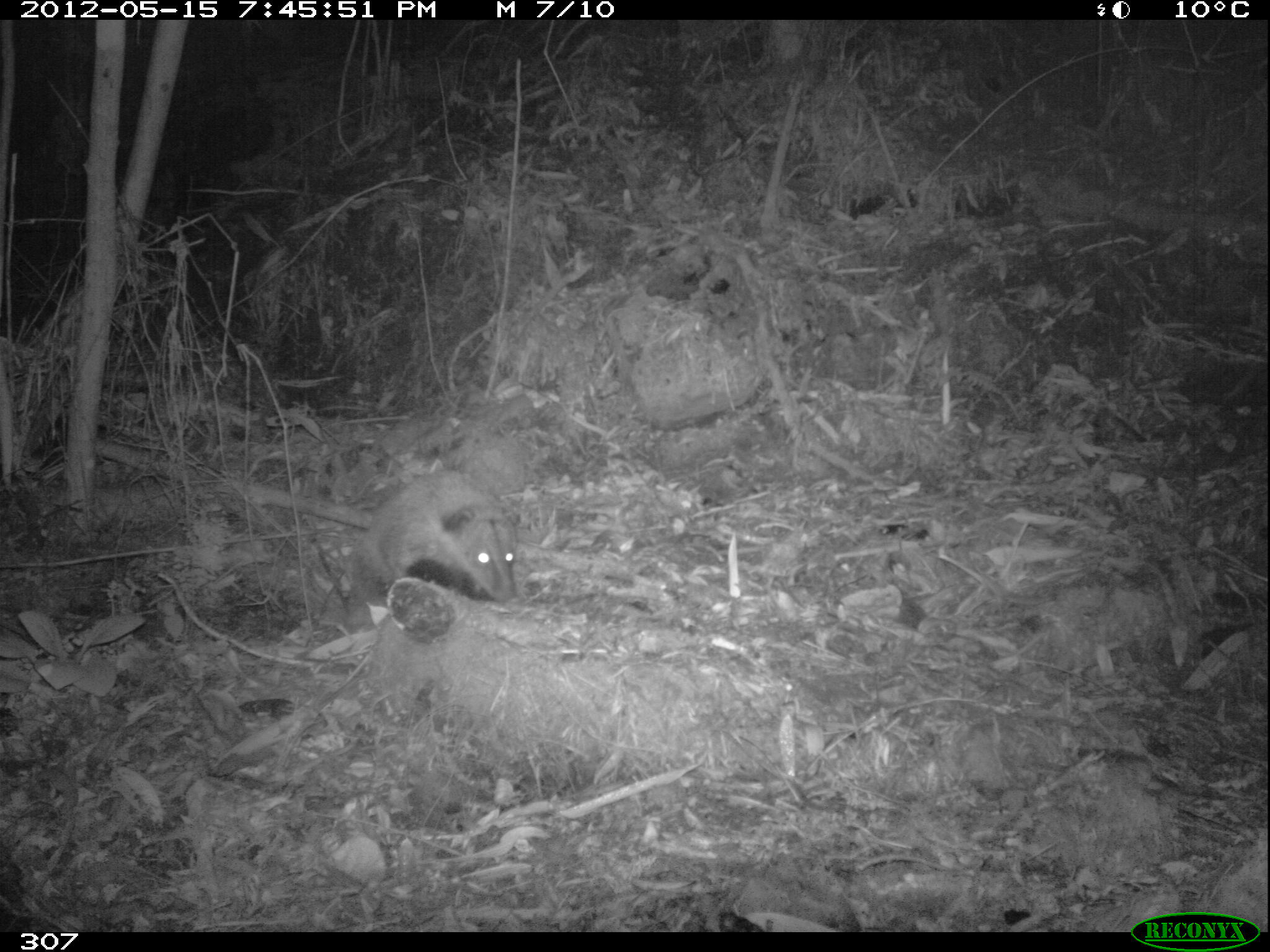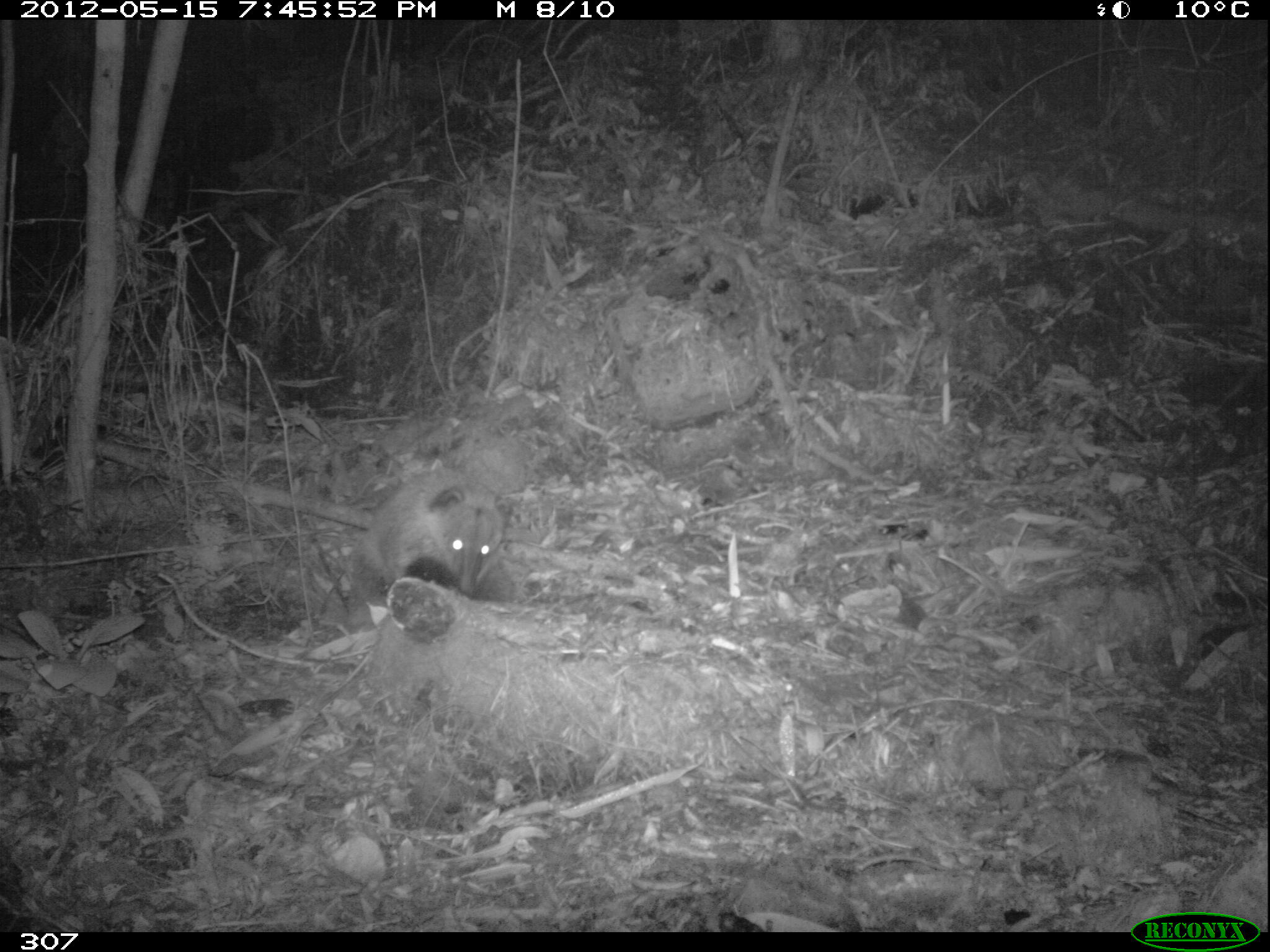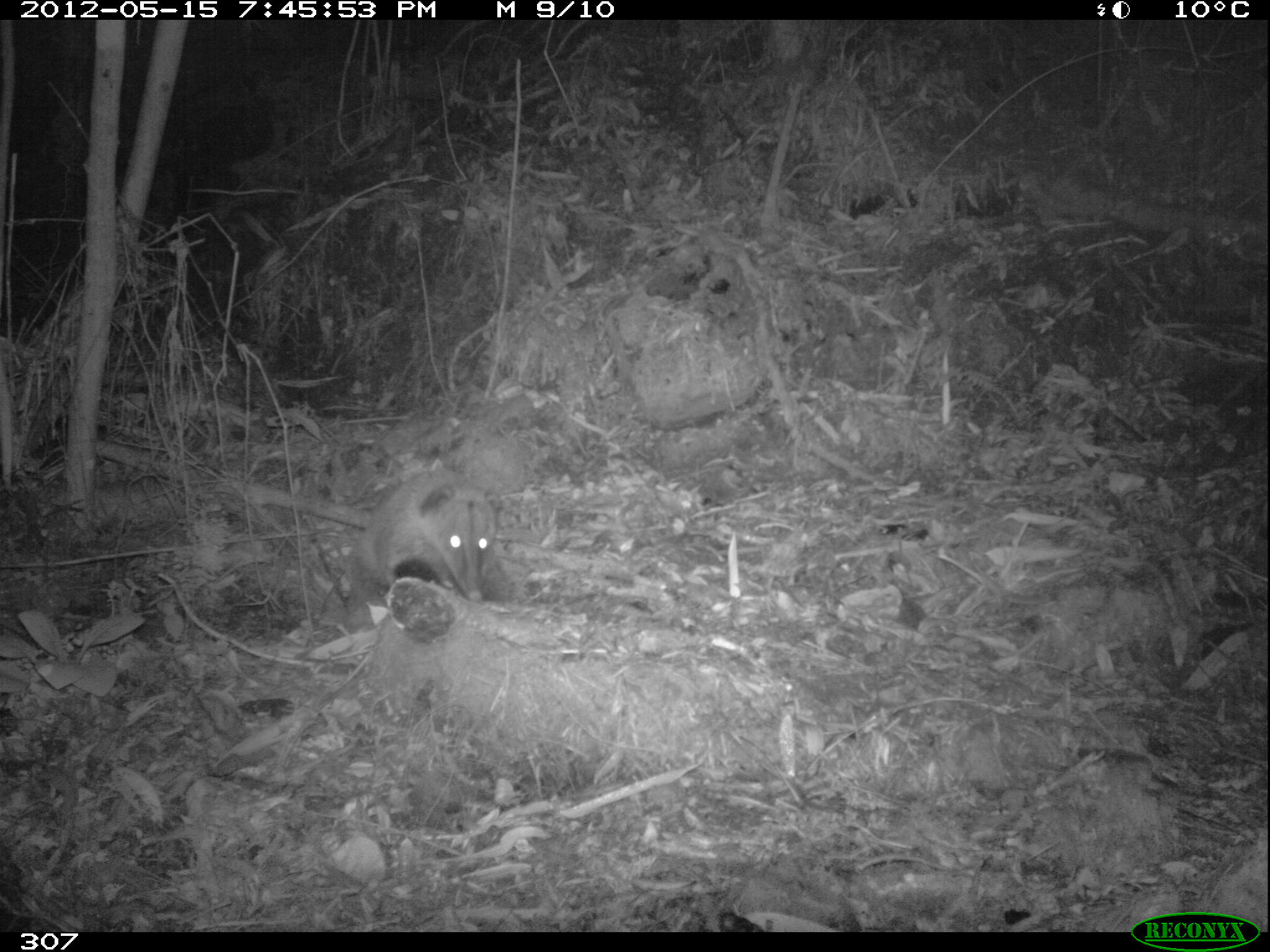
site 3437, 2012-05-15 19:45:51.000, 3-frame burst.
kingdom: Animalia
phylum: Chordata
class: Mammalia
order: Carnivora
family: Procyonidae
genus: Nasua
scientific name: Nasua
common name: coatis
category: unknown coati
Unknown coati (coatis) (Nasua).